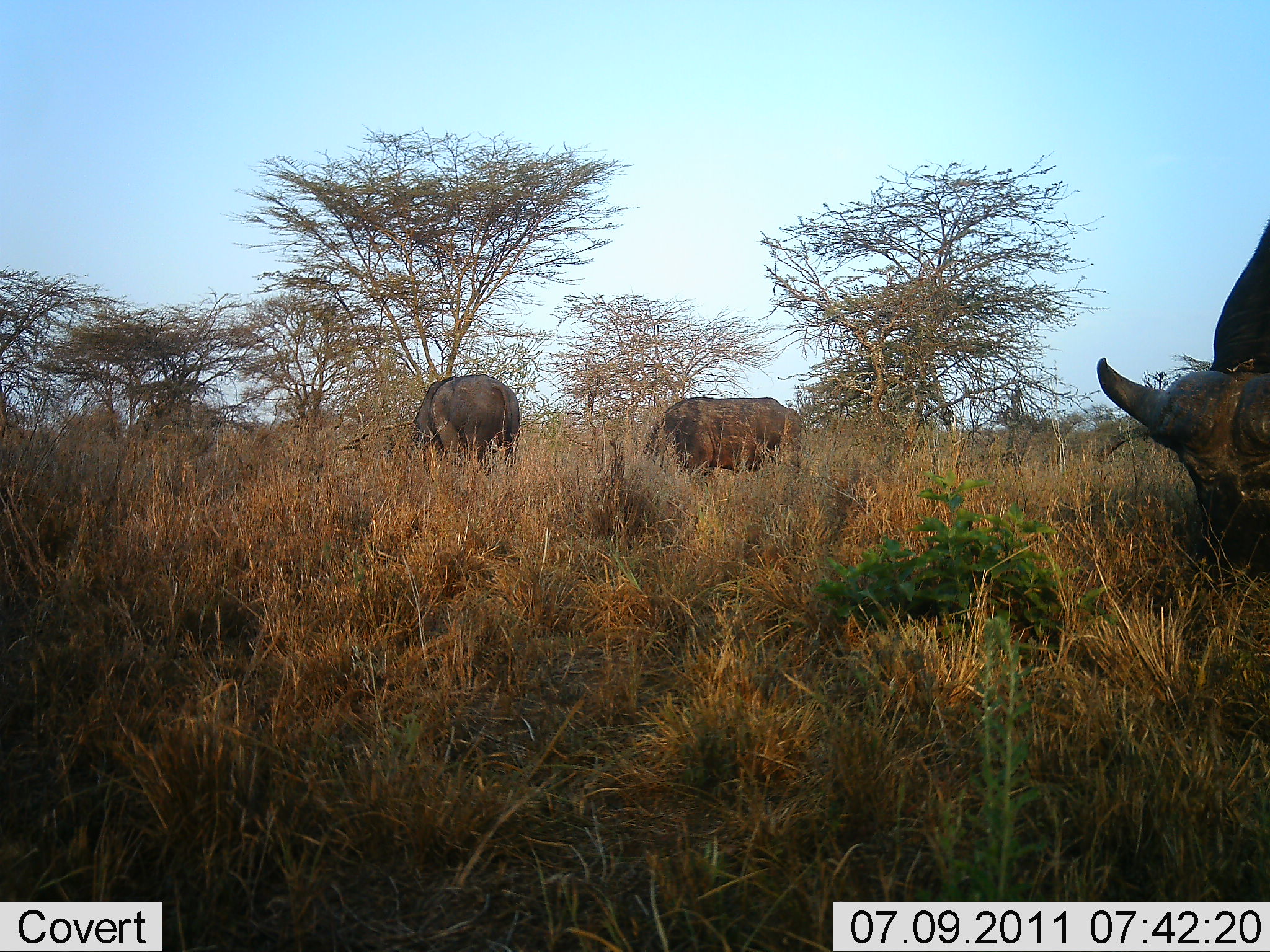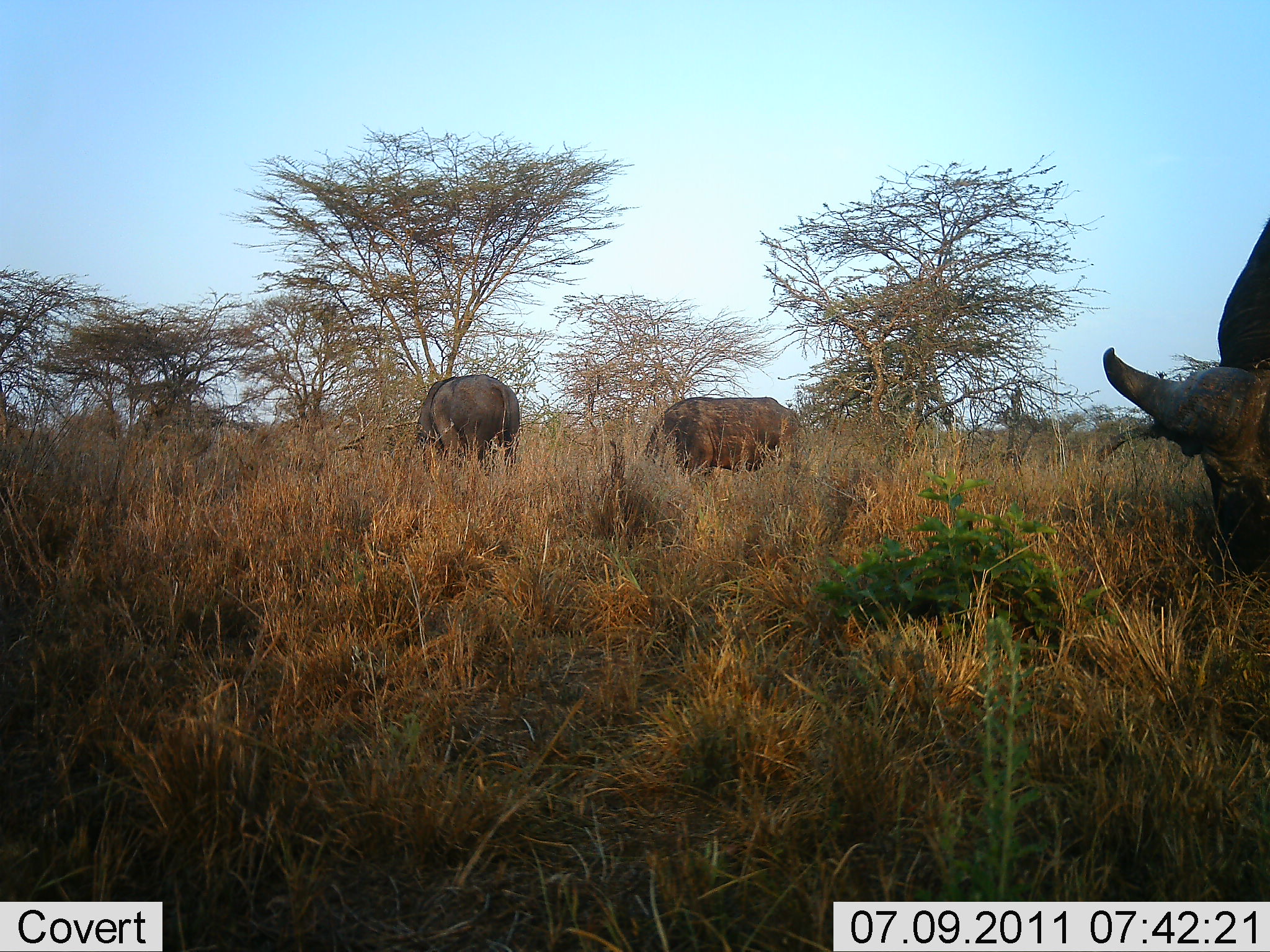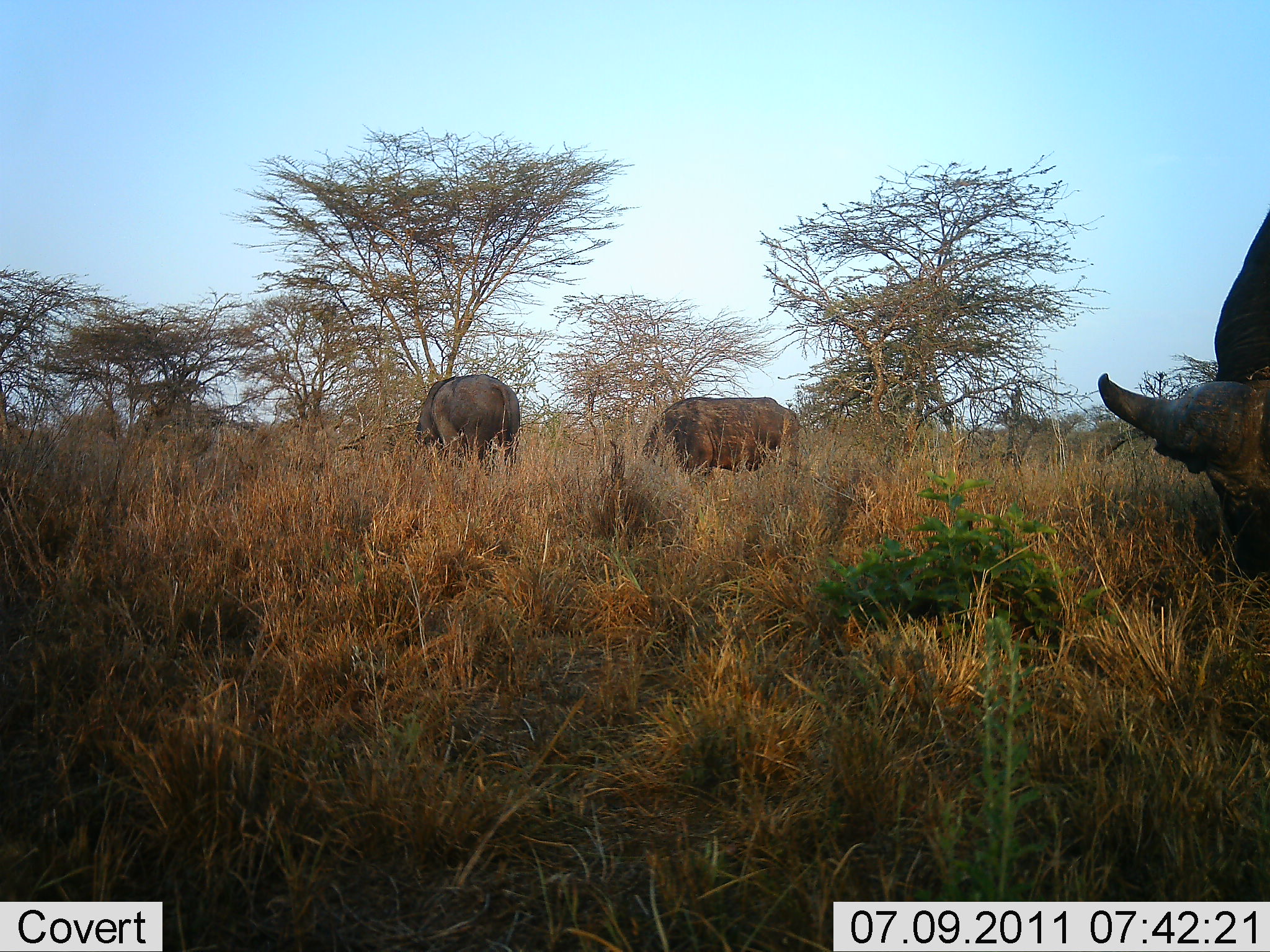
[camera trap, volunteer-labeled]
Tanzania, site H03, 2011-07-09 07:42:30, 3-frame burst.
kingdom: Animalia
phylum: Chordata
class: Mammalia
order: Artiodactyla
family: Bovidae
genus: Syncerus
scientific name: Syncerus caffer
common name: cape buffalo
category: buffalo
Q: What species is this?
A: Buffalo (cape buffalo) (Syncerus caffer).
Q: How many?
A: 3.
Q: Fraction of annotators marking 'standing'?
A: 54%.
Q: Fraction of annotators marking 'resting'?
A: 0%.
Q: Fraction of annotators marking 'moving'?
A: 0%.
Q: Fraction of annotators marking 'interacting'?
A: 0%.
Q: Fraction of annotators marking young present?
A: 0%.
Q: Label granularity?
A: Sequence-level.